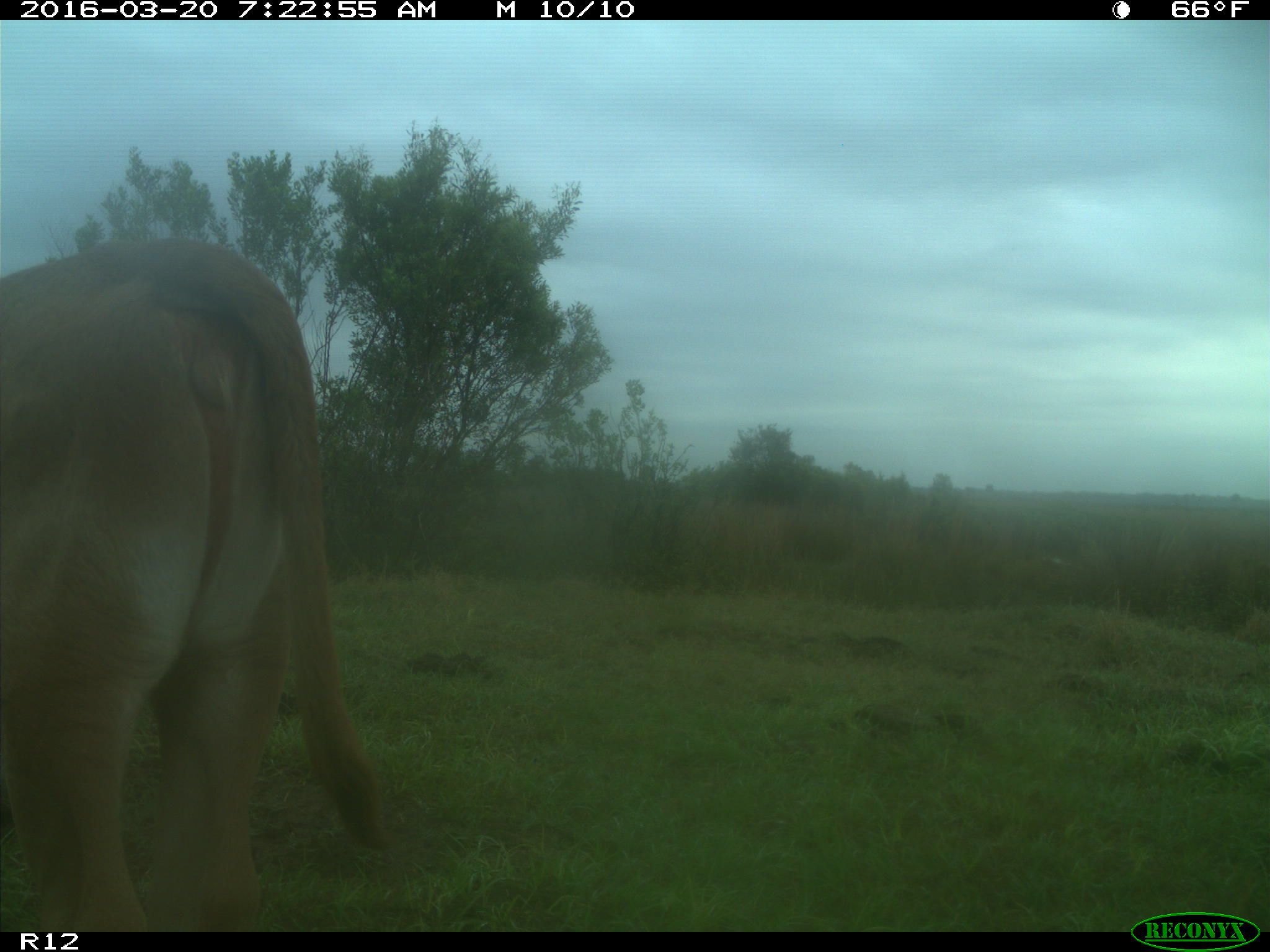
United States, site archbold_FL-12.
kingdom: Animalia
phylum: Chordata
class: Mammalia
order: Artiodactyla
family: Bovidae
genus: Bos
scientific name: Bos taurus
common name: domestic cow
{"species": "Bos taurus (domestic cow)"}